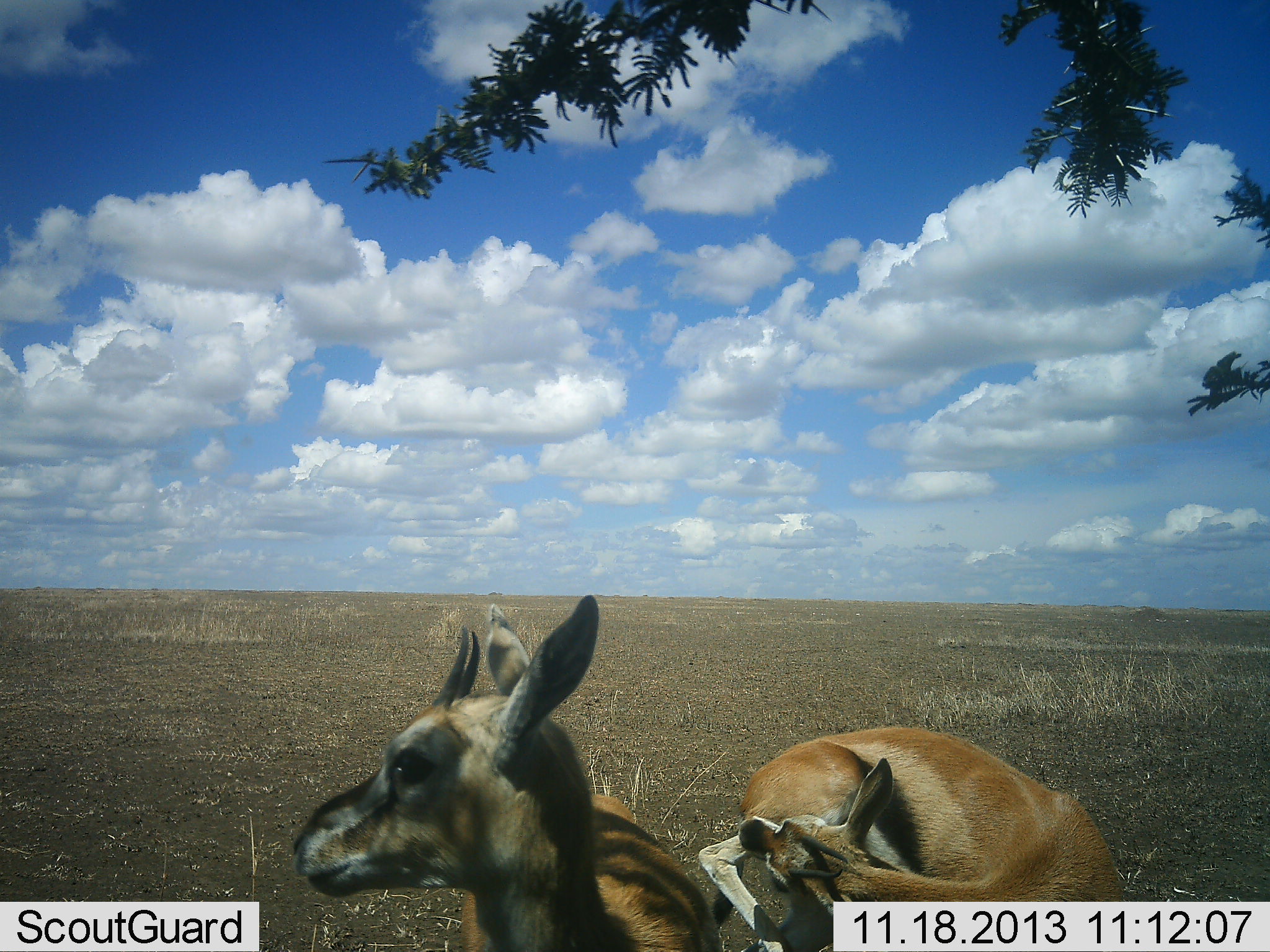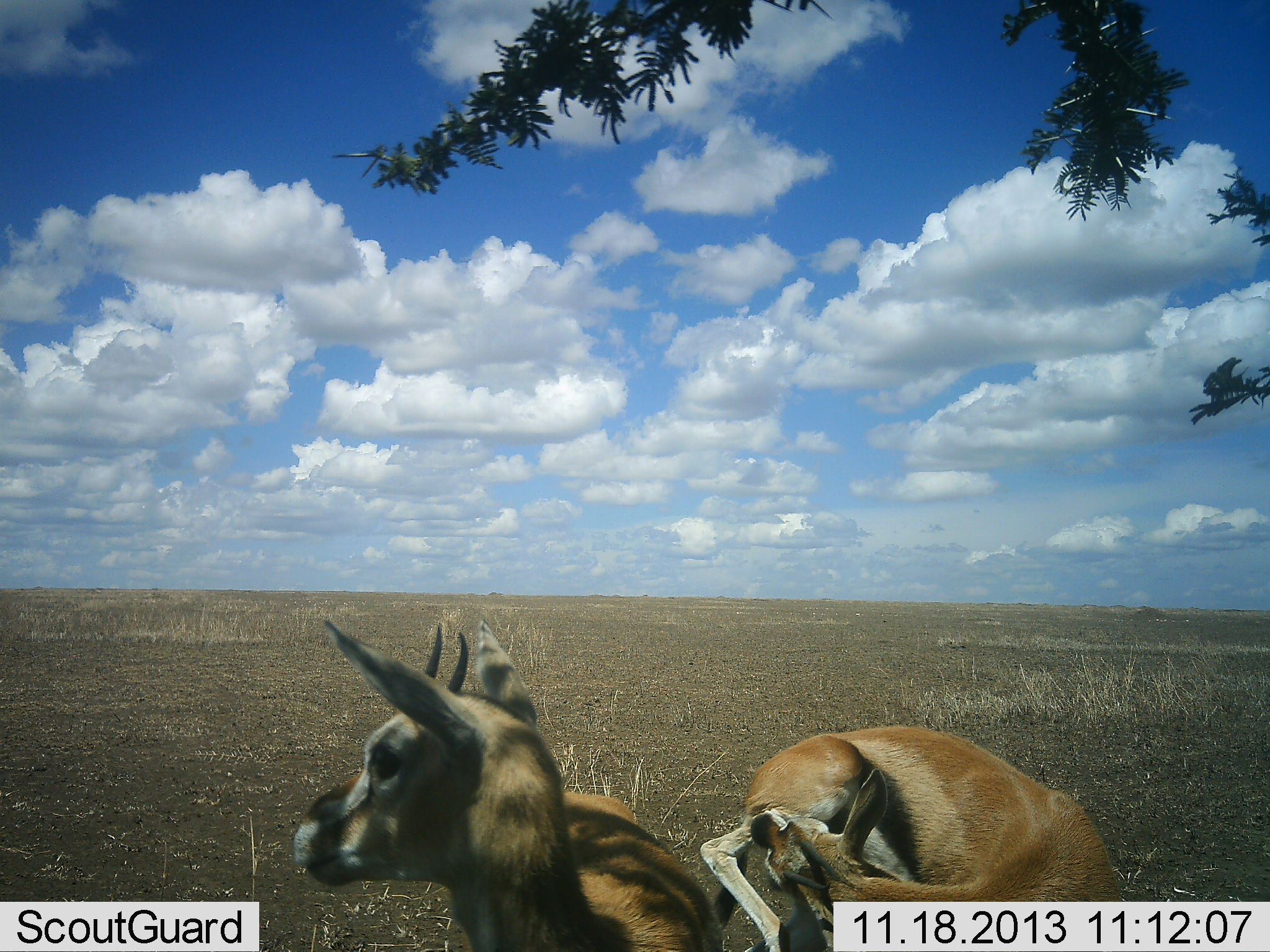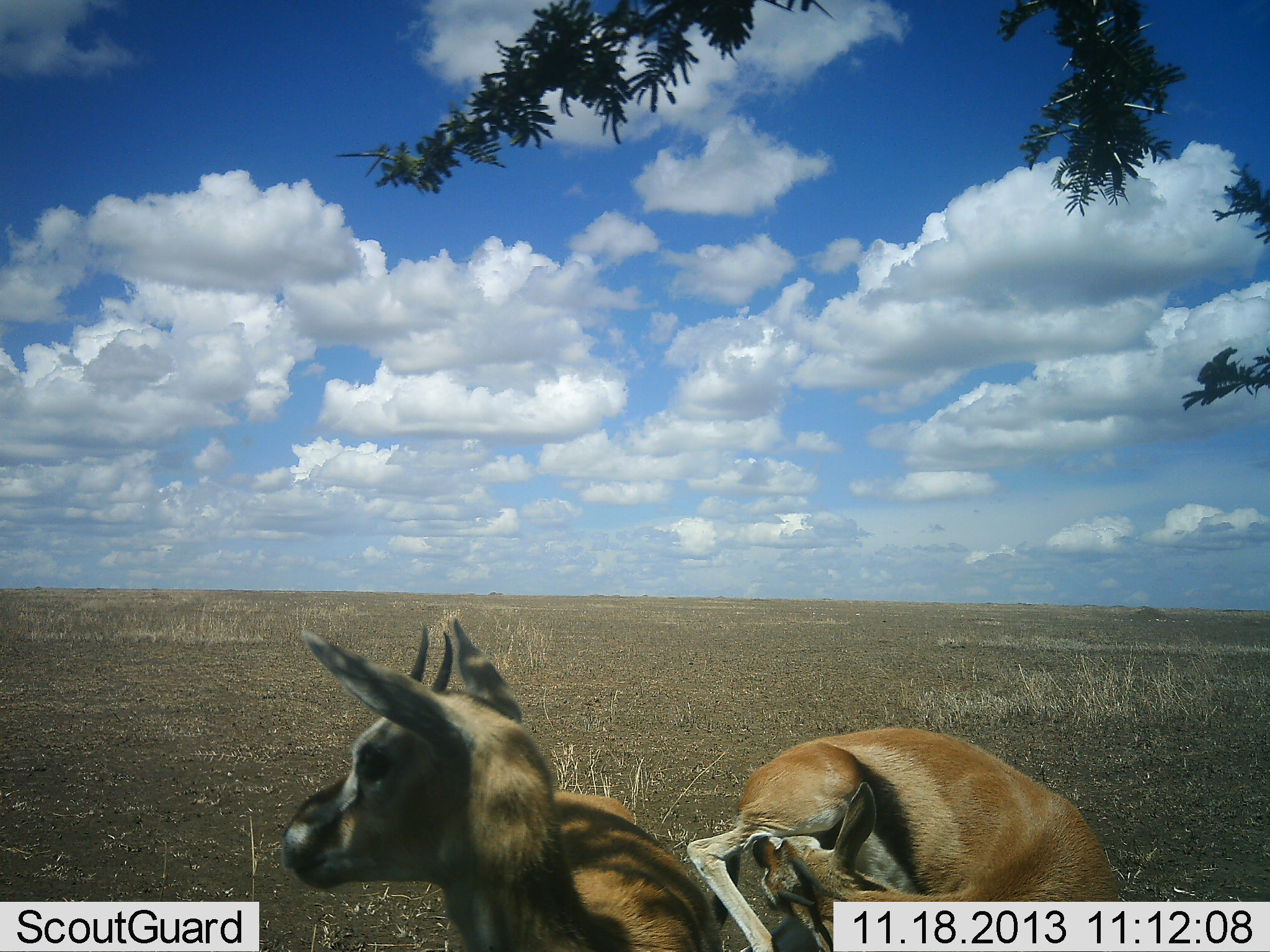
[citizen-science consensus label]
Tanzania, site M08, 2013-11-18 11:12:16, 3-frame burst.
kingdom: Animalia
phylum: Chordata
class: Mammalia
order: Artiodactyla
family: Bovidae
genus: Eudorcas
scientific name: Eudorcas thomsonii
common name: thomson's gazelle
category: gazellethomsons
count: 2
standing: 63%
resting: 32%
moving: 0%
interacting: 5%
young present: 5%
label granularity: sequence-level